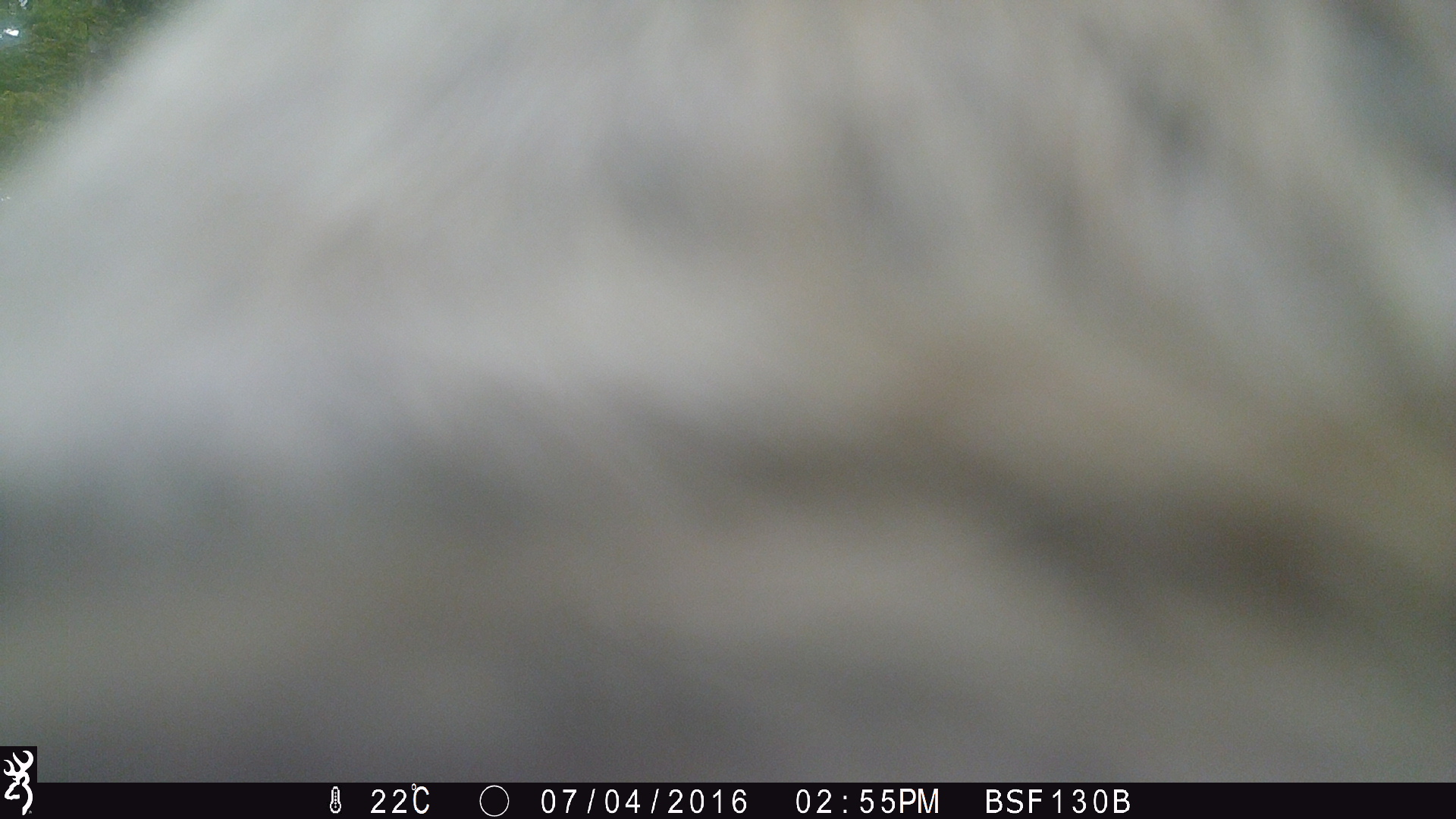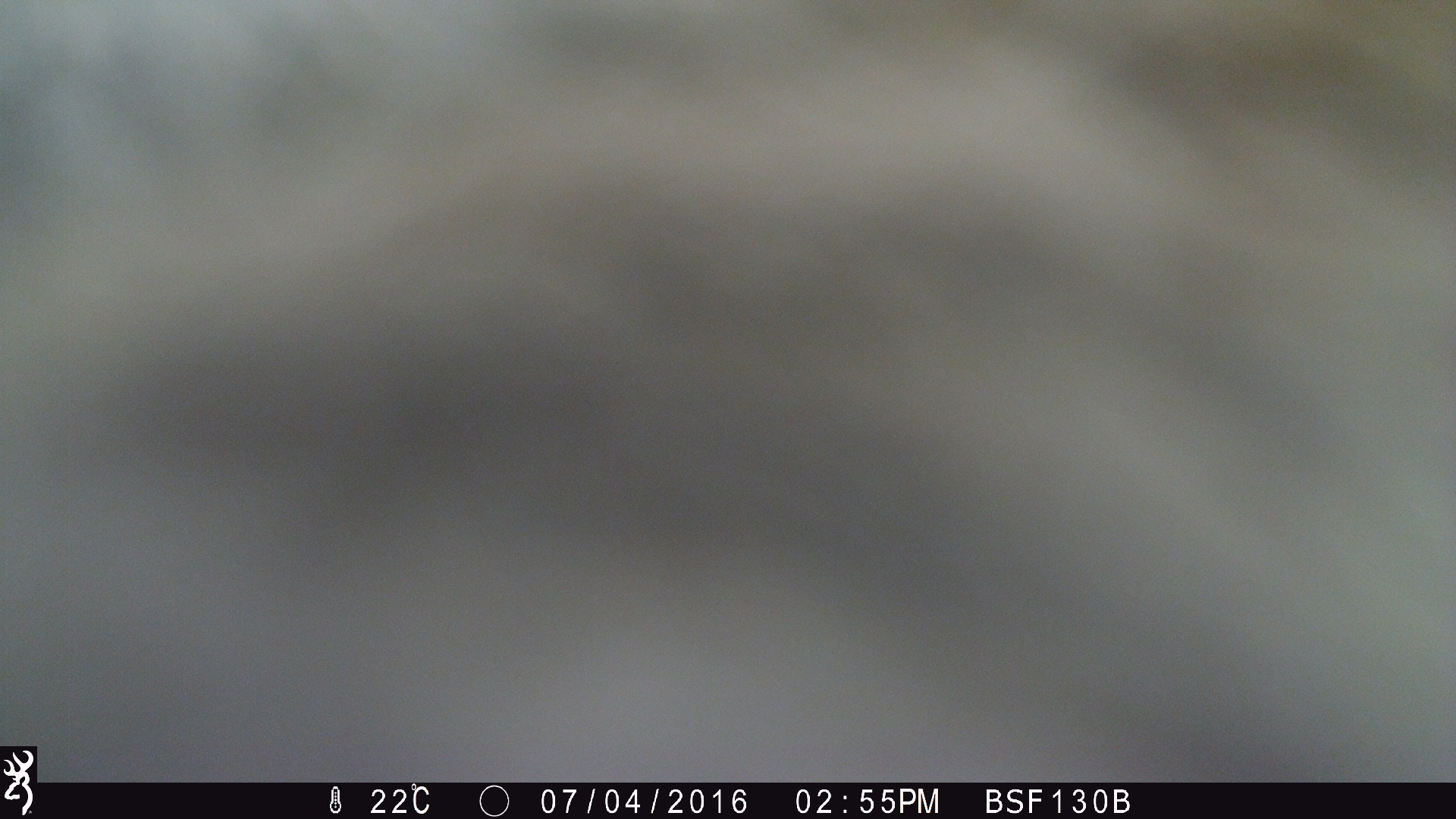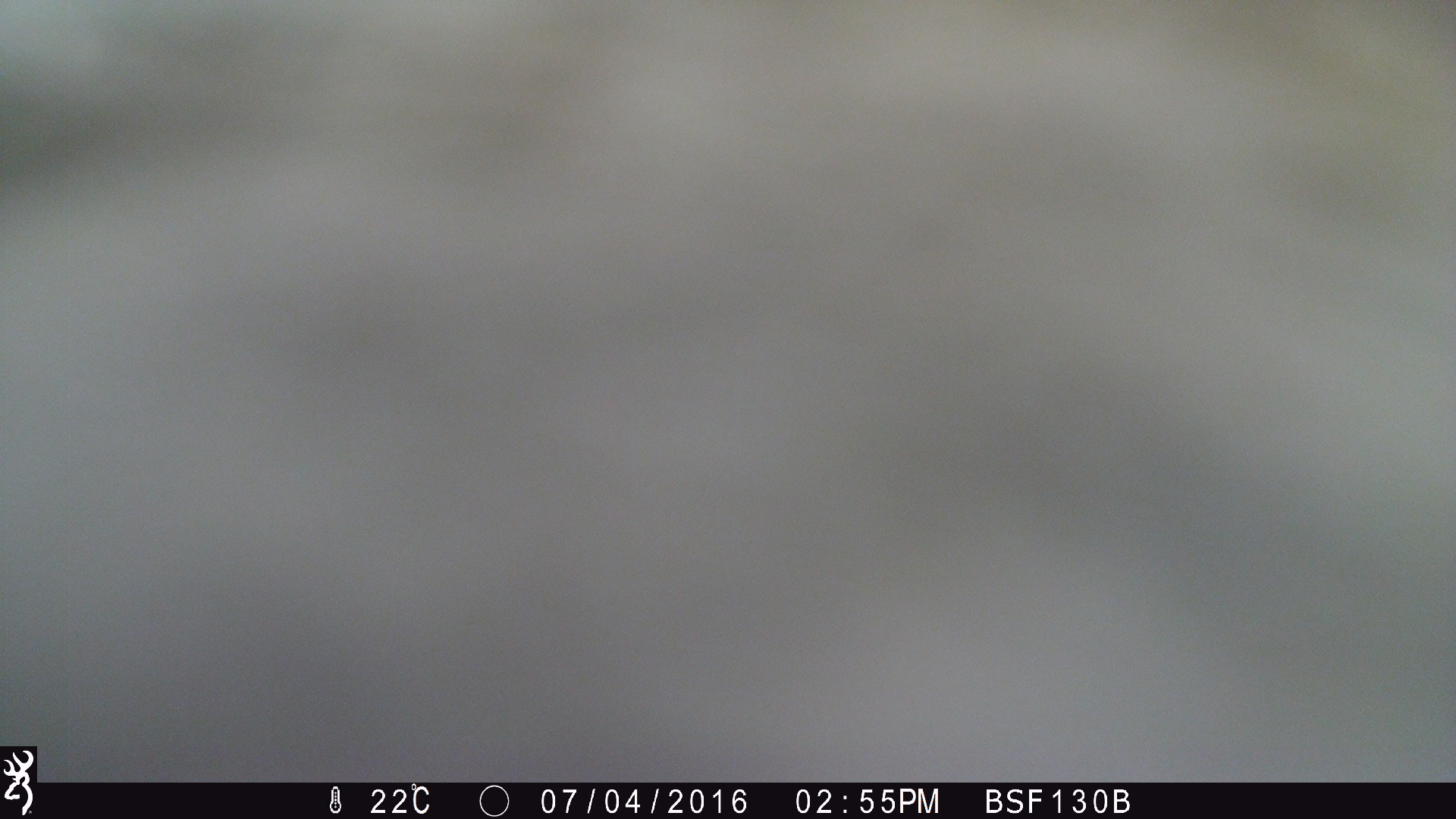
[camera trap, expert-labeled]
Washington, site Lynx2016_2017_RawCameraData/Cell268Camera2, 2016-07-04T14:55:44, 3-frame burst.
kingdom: Animalia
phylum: Chordata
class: Mammalia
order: Artiodactyla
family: Bovidae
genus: Bos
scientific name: Bos taurus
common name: domestic cattle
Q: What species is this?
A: Domestic cattle (Bos taurus).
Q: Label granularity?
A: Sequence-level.